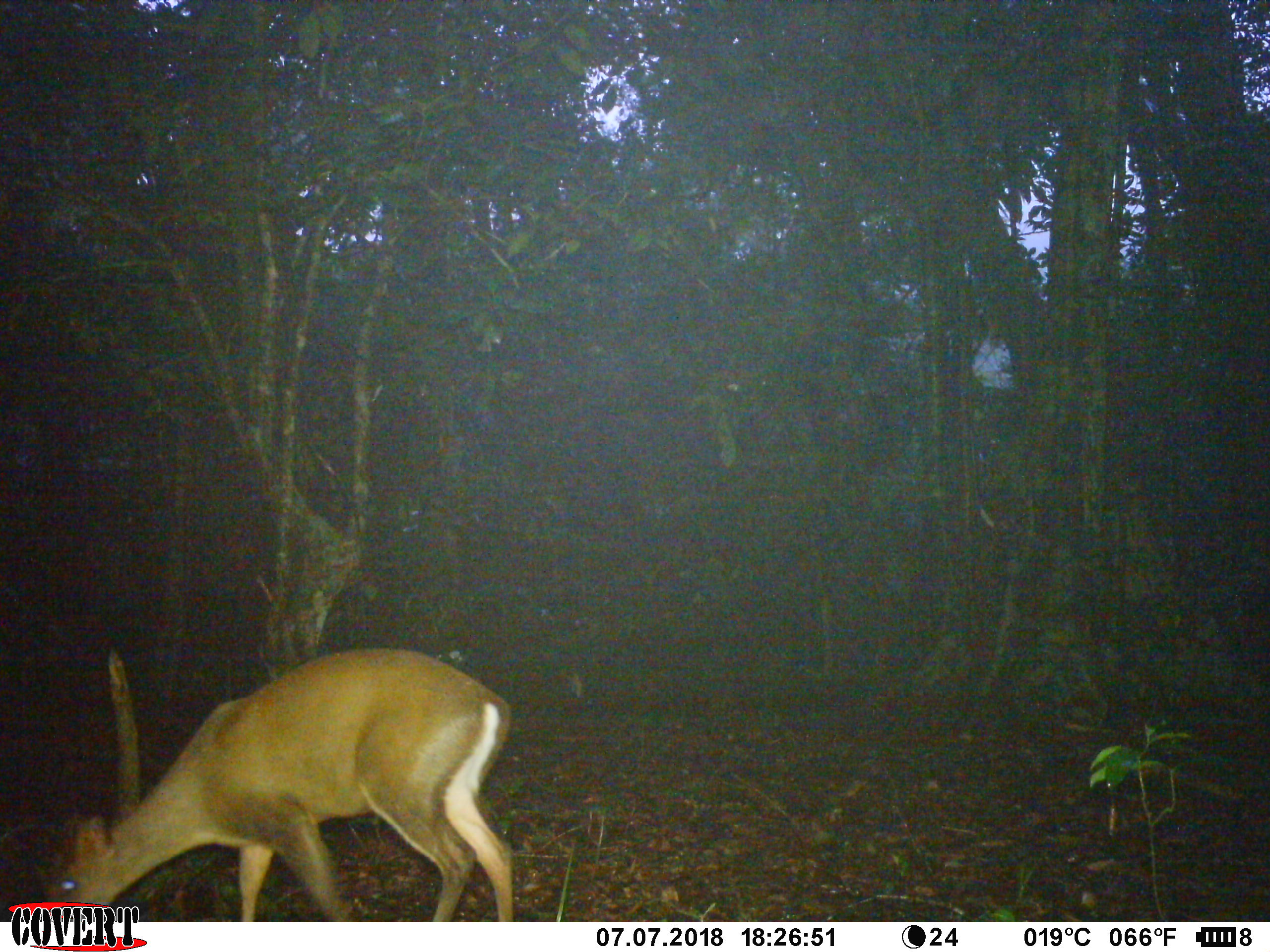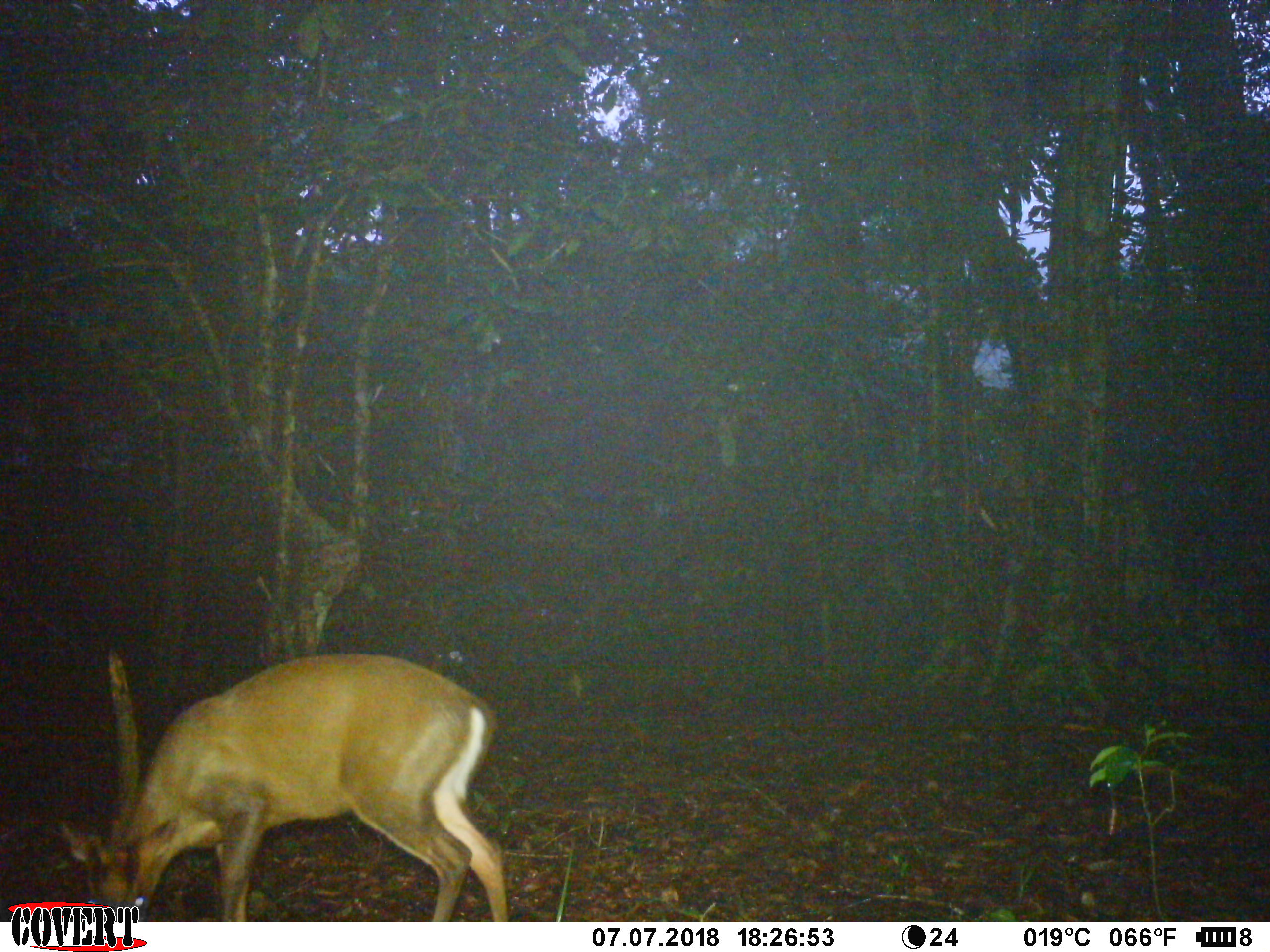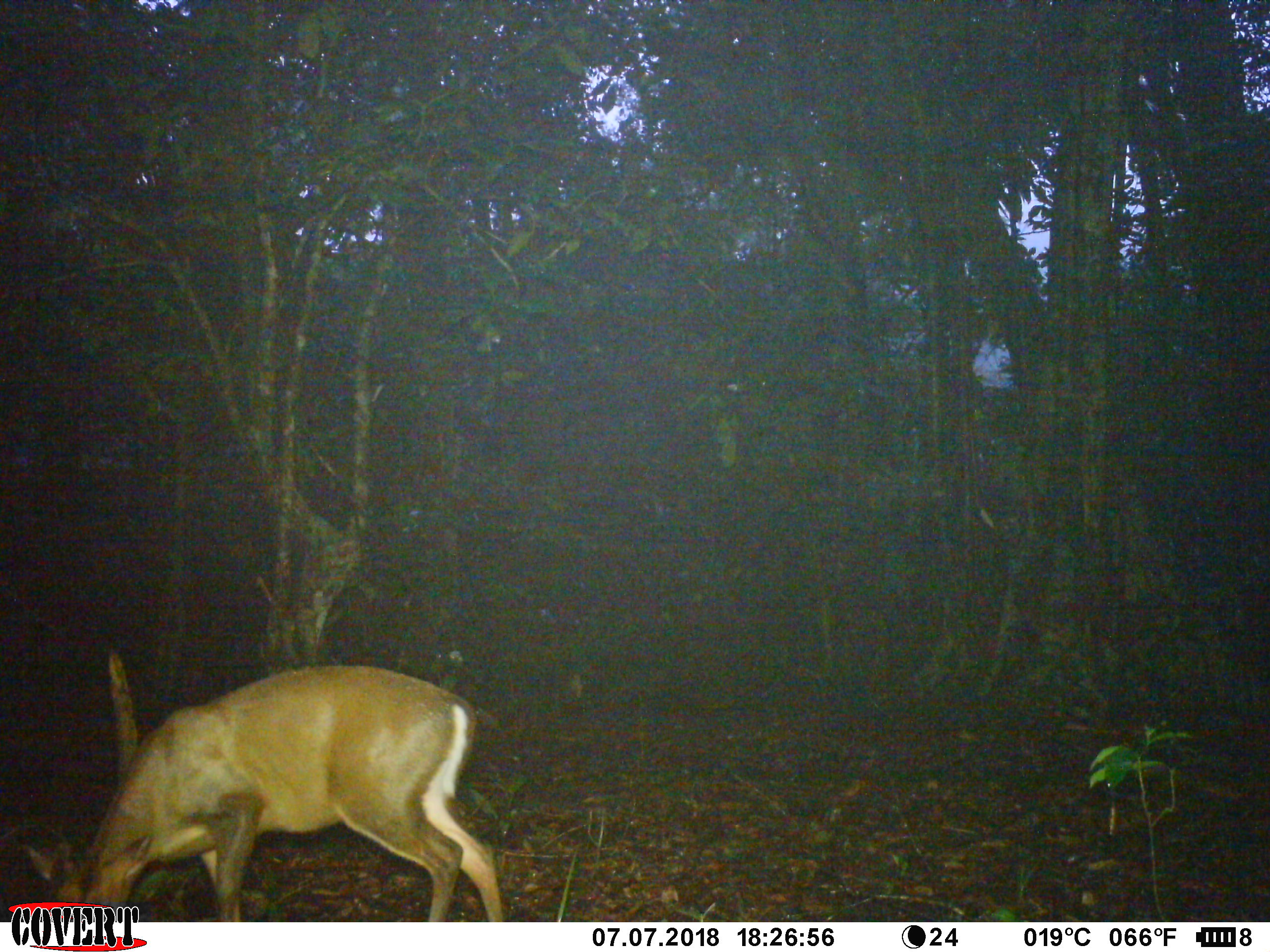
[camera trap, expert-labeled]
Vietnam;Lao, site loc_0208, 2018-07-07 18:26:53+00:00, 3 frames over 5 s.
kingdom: Animalia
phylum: Chordata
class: Mammalia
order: Artiodactyla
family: Cervidae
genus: Muntiacus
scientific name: Muntiacus rooseveltorum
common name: roosevelt's muntjac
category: roosevelts muntjac group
Roosevelts muntjac group (roosevelt's muntjac) (Muntiacus rooseveltorum). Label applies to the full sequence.